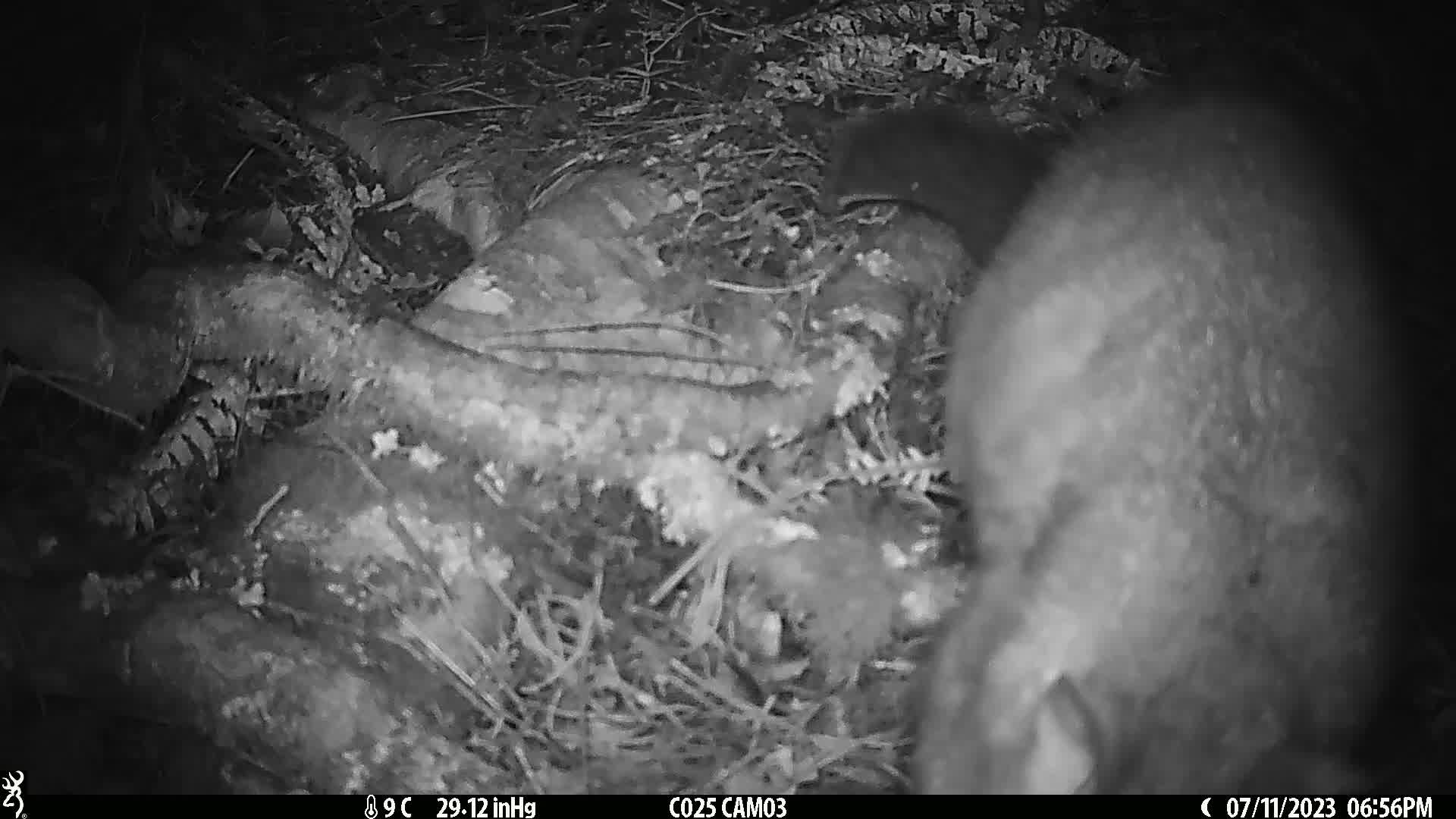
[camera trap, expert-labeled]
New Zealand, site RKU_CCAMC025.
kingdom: Animalia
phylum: Chordata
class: Mammalia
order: Diprotodontia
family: Phalangeridae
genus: Trichosurus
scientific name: Trichosurus vulpecula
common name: common brushtail possum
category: possum